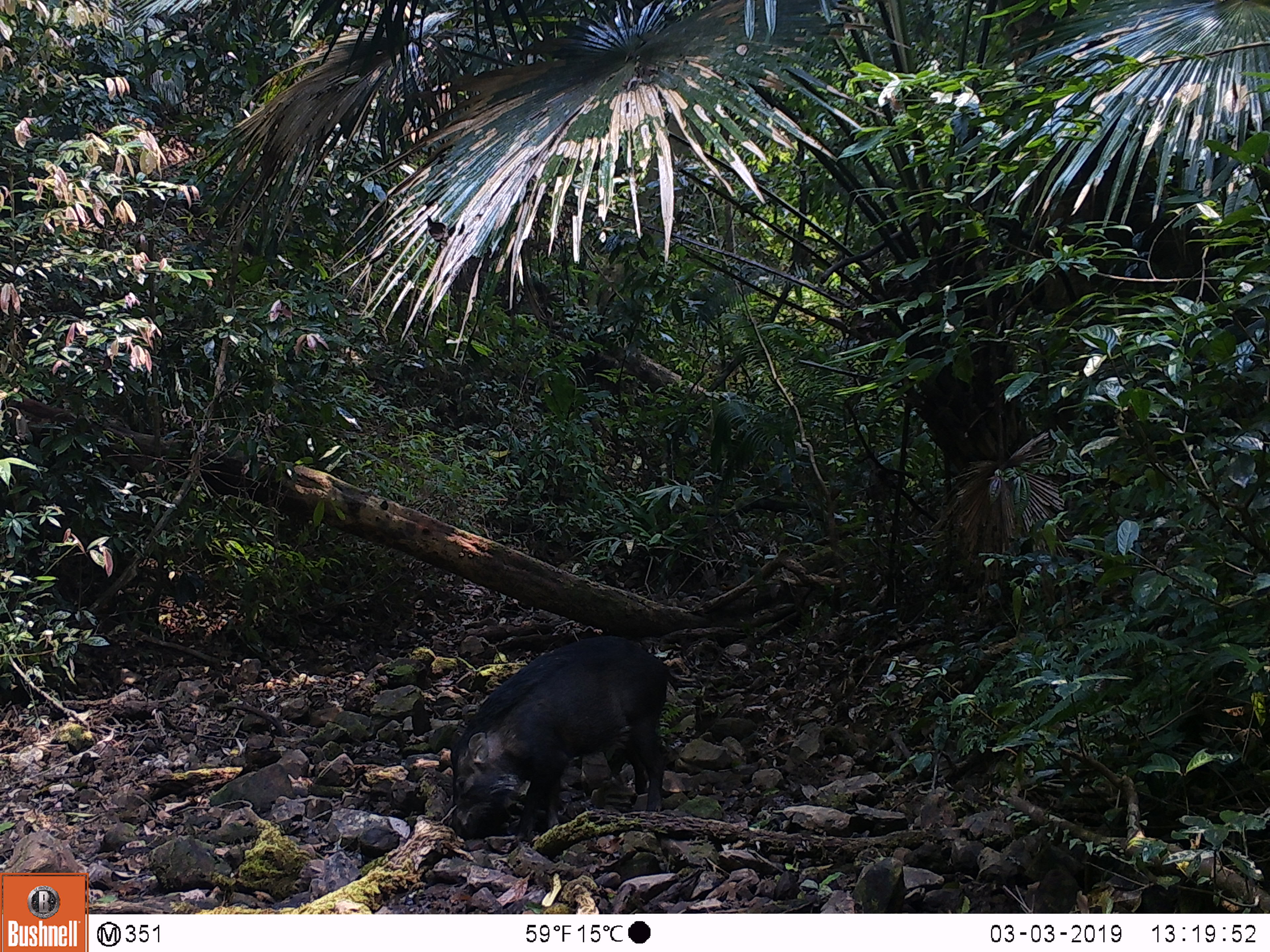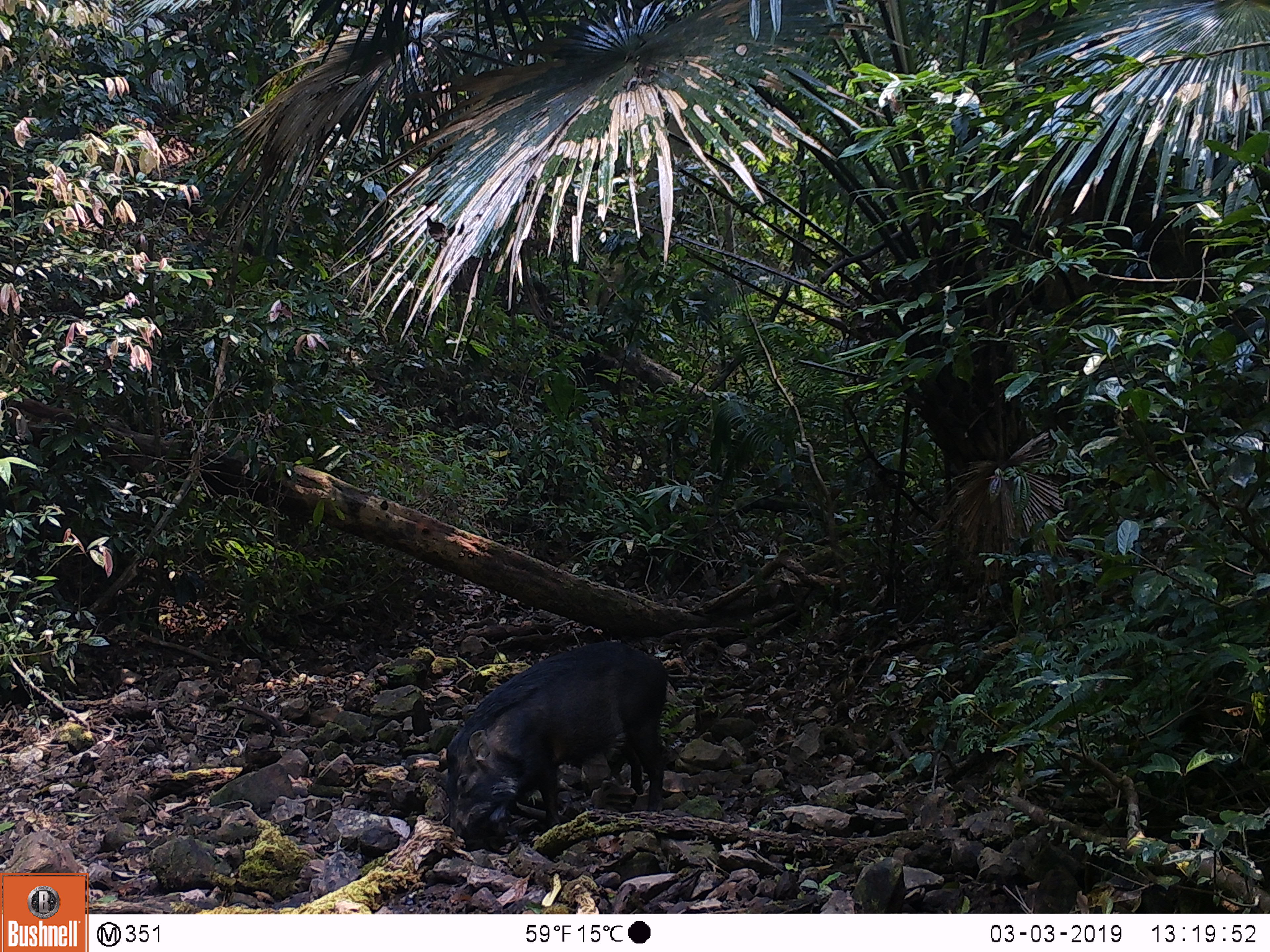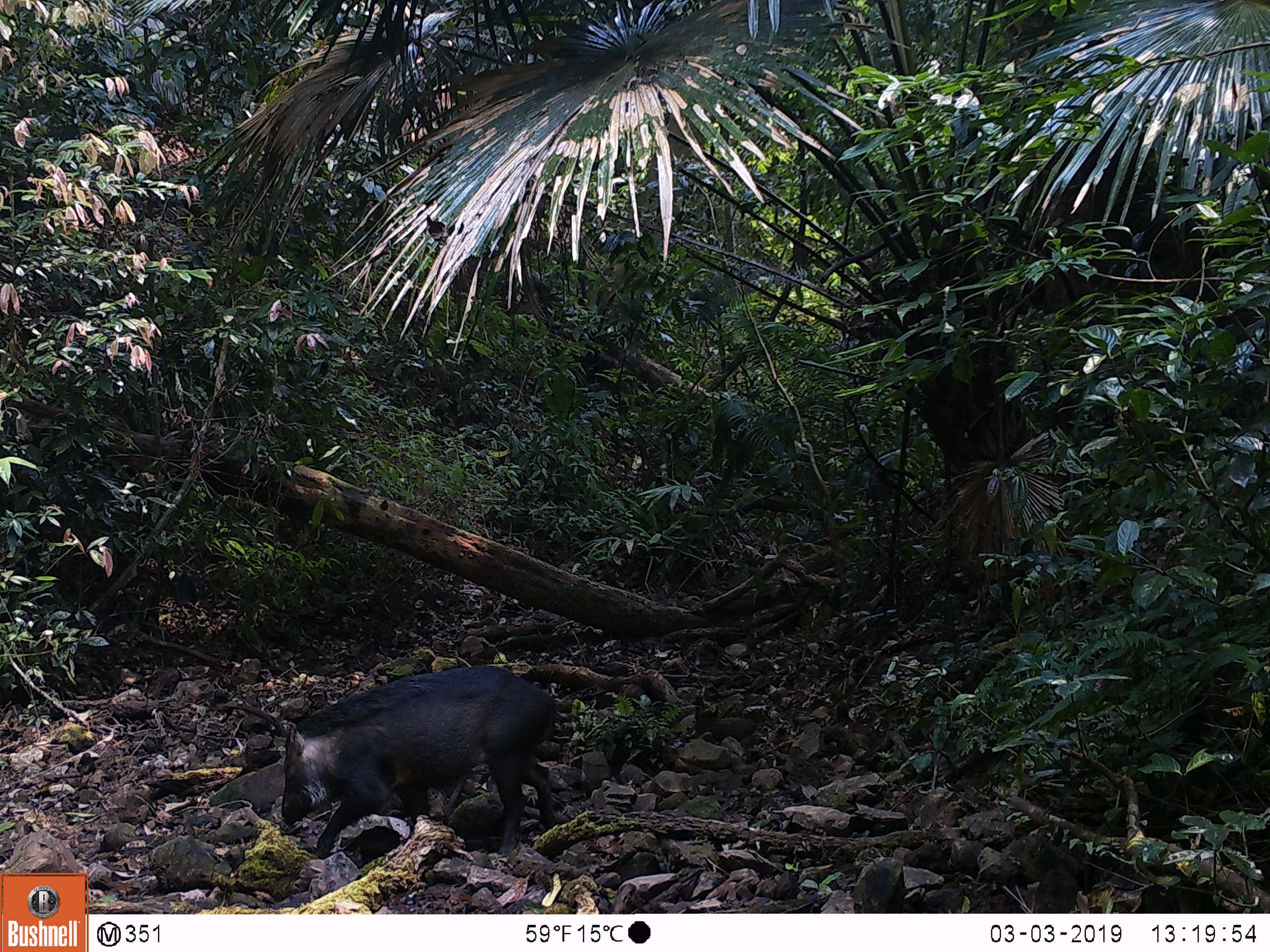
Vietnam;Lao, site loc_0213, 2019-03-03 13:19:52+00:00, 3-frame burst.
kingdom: Animalia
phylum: Chordata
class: Mammalia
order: Artiodactyla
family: Suidae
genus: Sus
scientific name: Sus scrofa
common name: eurasian wild pig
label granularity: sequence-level